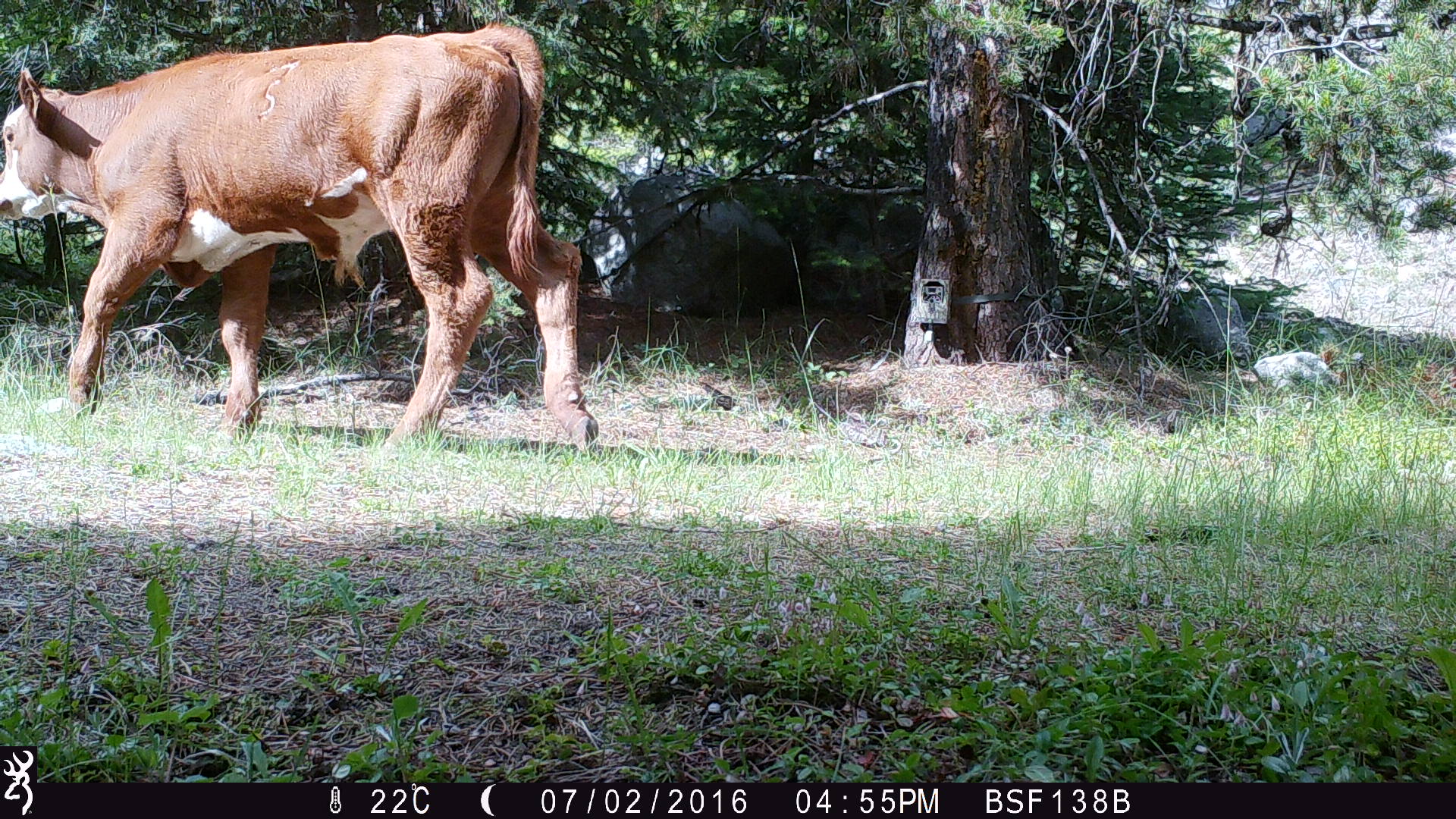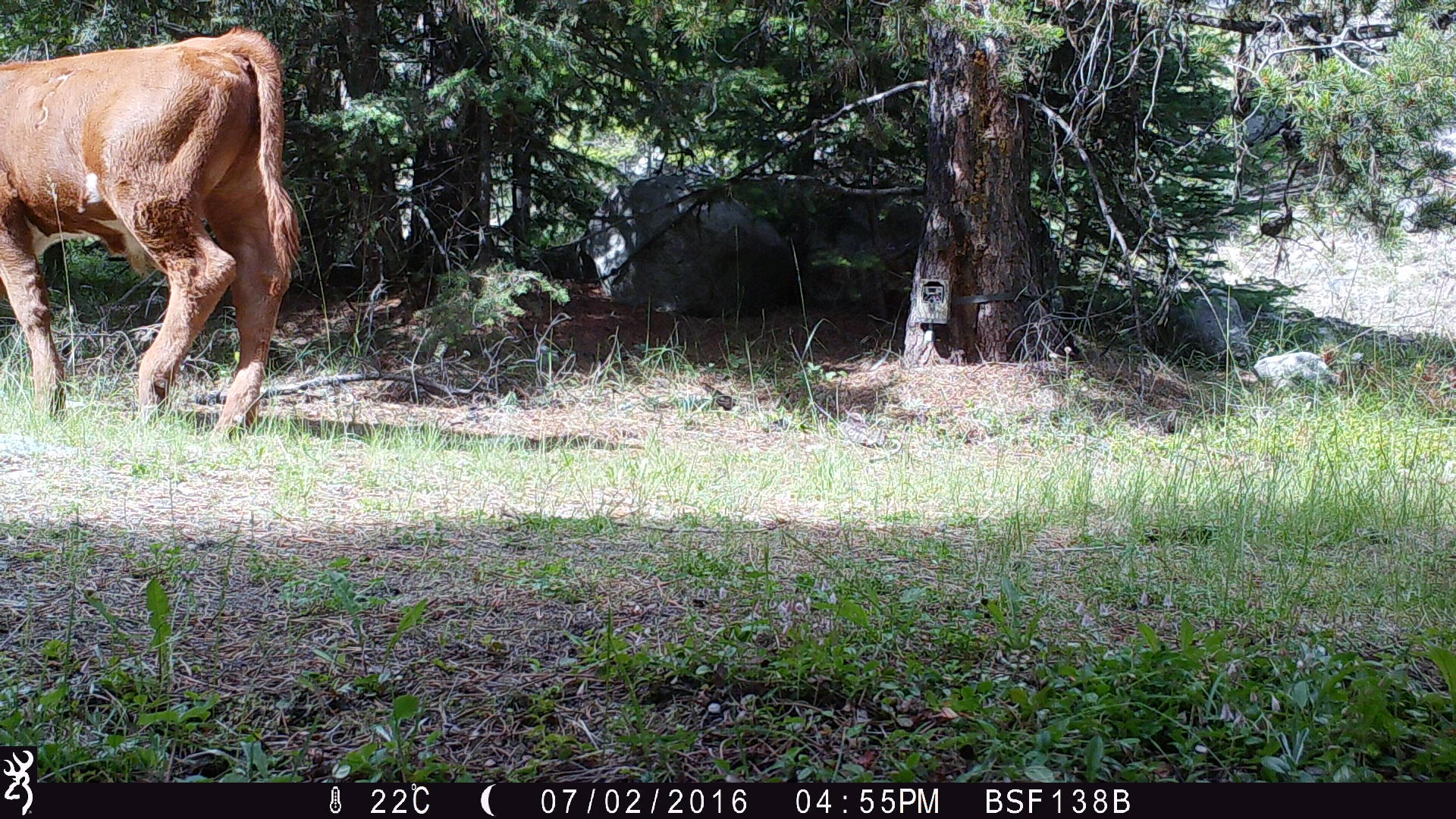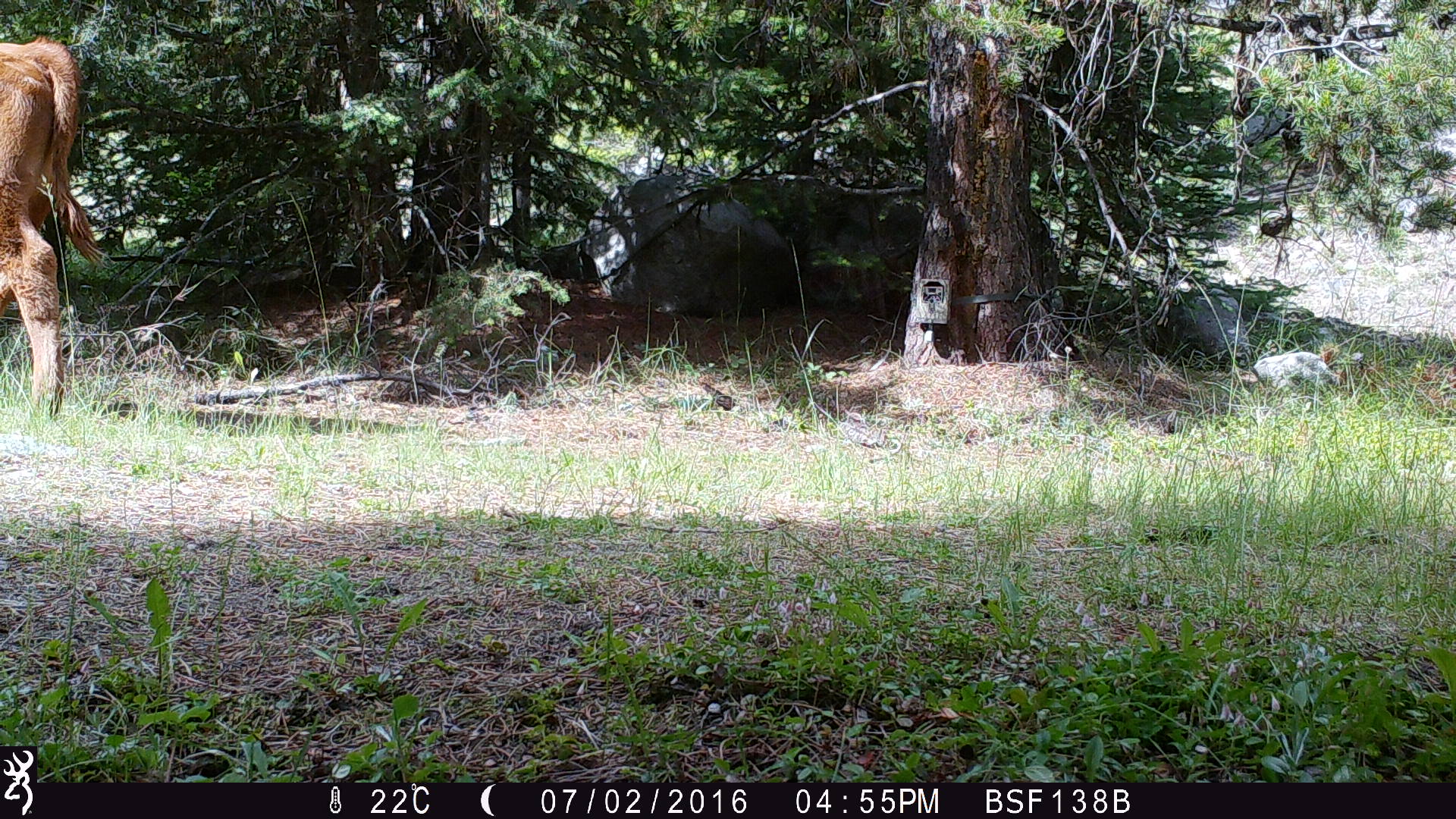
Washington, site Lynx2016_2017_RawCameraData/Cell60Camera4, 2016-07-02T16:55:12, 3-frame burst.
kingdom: Animalia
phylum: Chordata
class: Mammalia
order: Artiodactyla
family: Bovidae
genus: Bos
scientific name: Bos taurus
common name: domestic cattle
Domestic cattle (Bos taurus). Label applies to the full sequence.